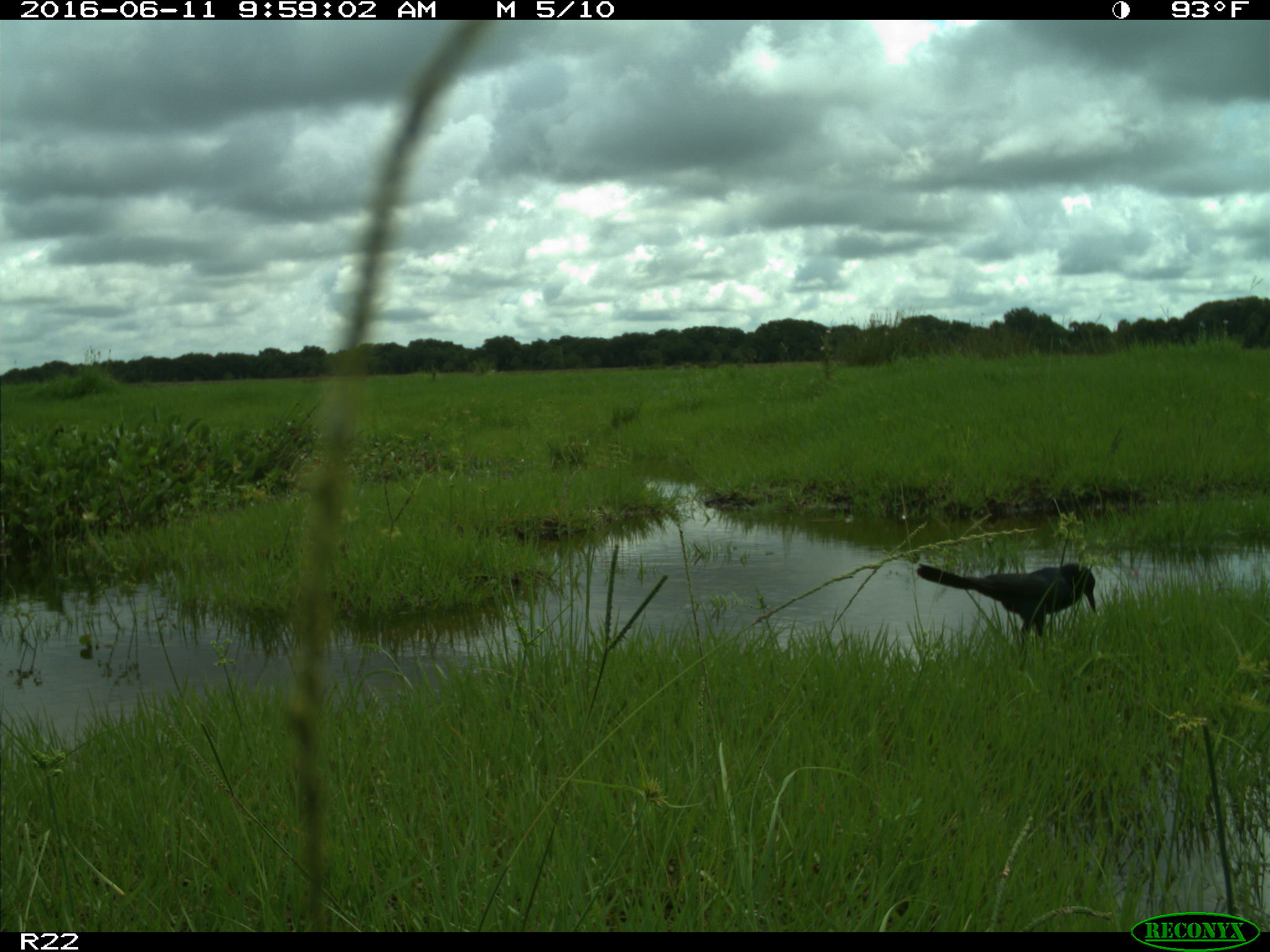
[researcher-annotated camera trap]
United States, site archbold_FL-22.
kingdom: Animalia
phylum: Chordata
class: Aves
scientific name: Aves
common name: birds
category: unidentified bird